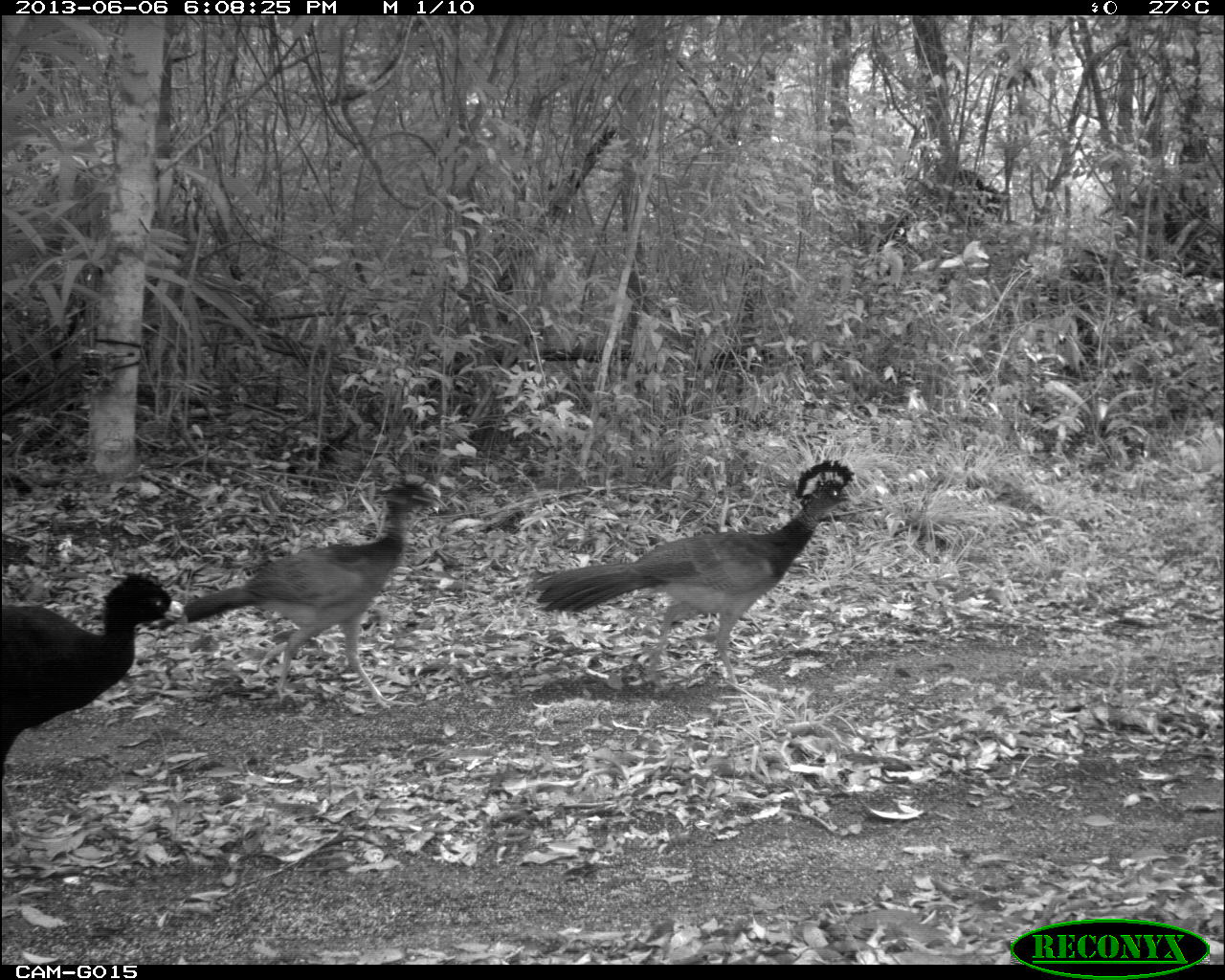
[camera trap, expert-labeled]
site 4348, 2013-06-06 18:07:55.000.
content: unidentified animal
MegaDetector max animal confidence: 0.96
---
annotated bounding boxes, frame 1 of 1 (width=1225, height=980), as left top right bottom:
unknown: 529 457 856 690; 182 473 448 709; 0 564 182 858